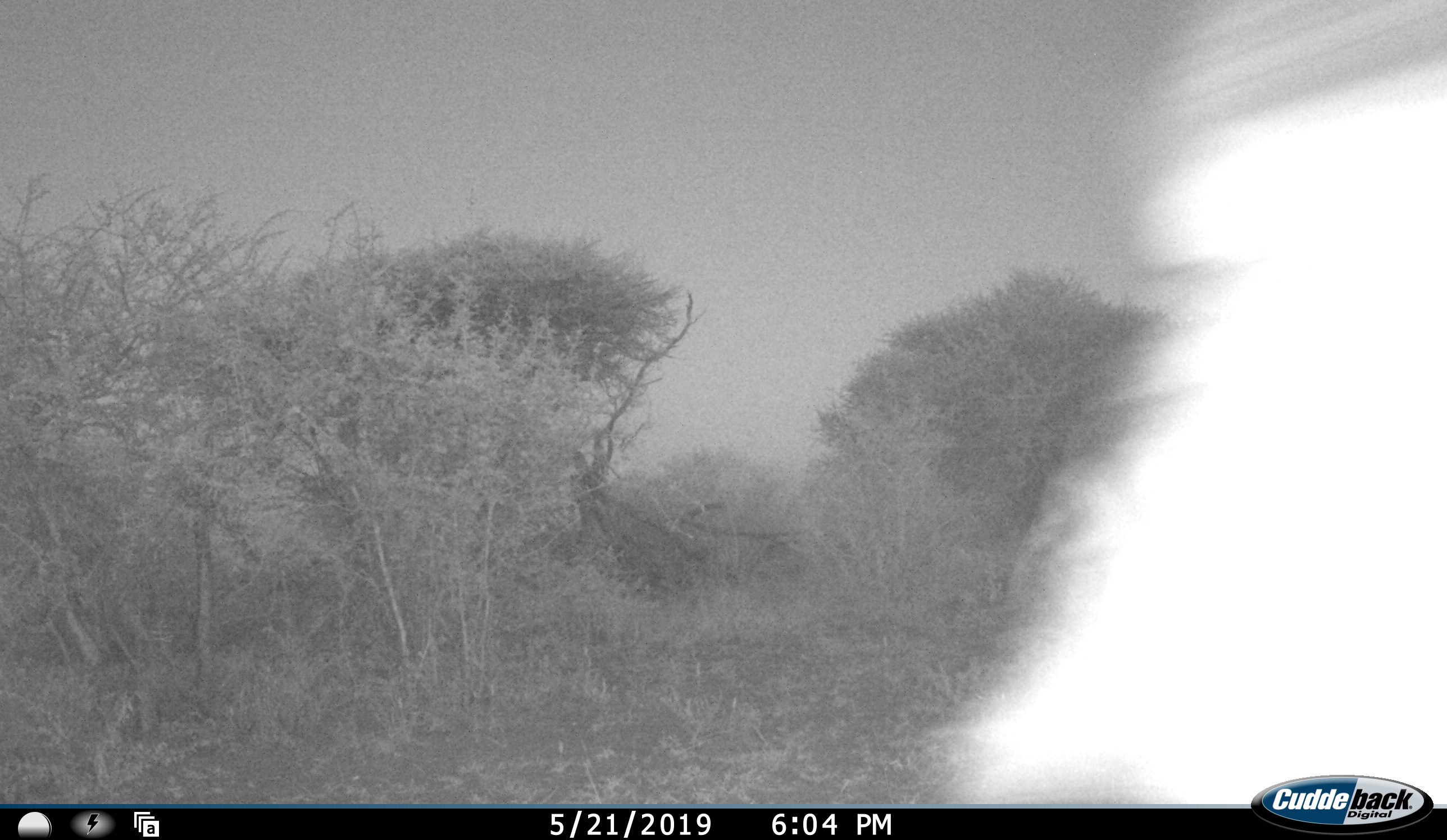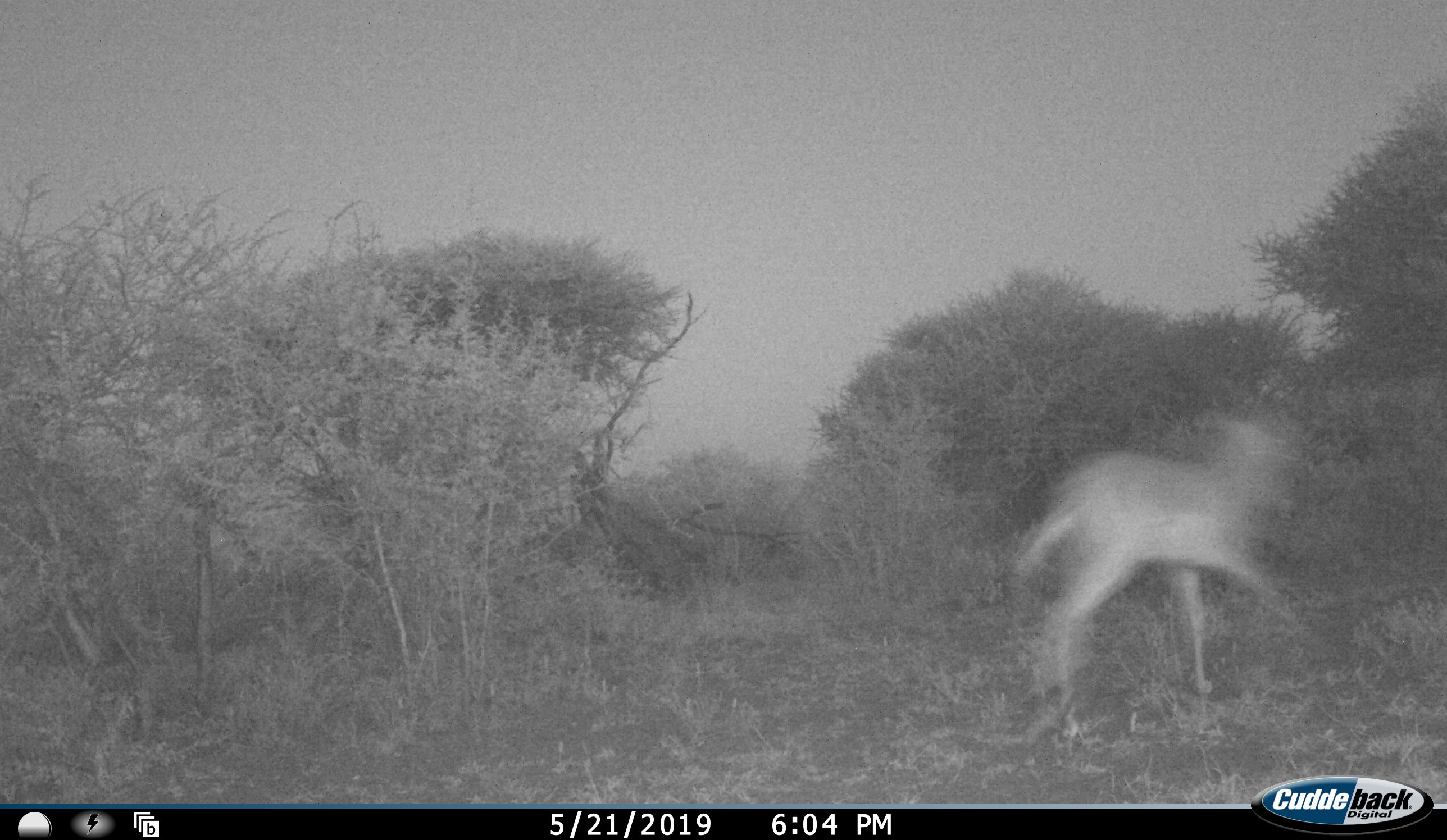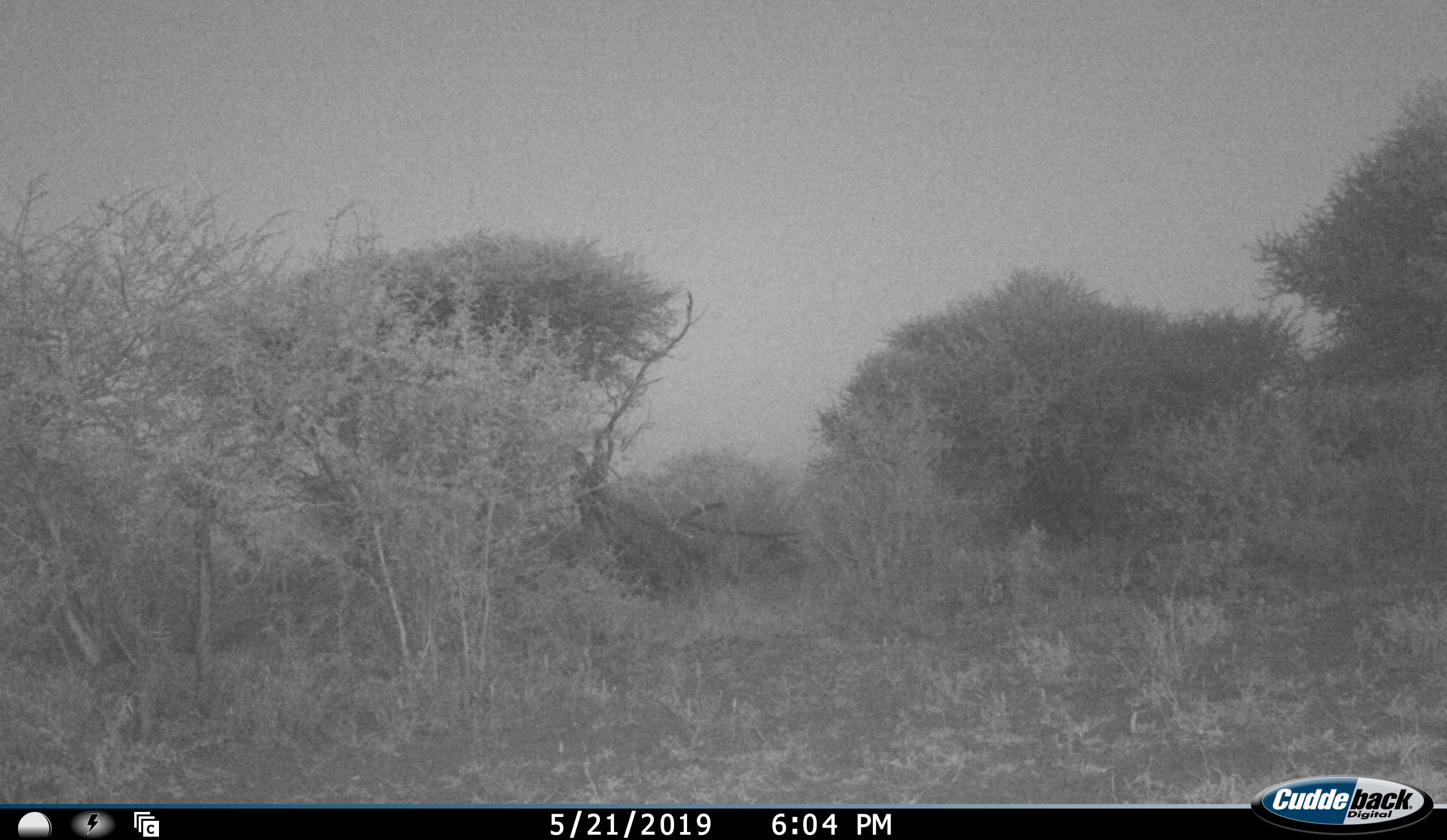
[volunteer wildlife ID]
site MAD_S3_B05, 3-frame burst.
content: unidentified animal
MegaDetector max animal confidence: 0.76